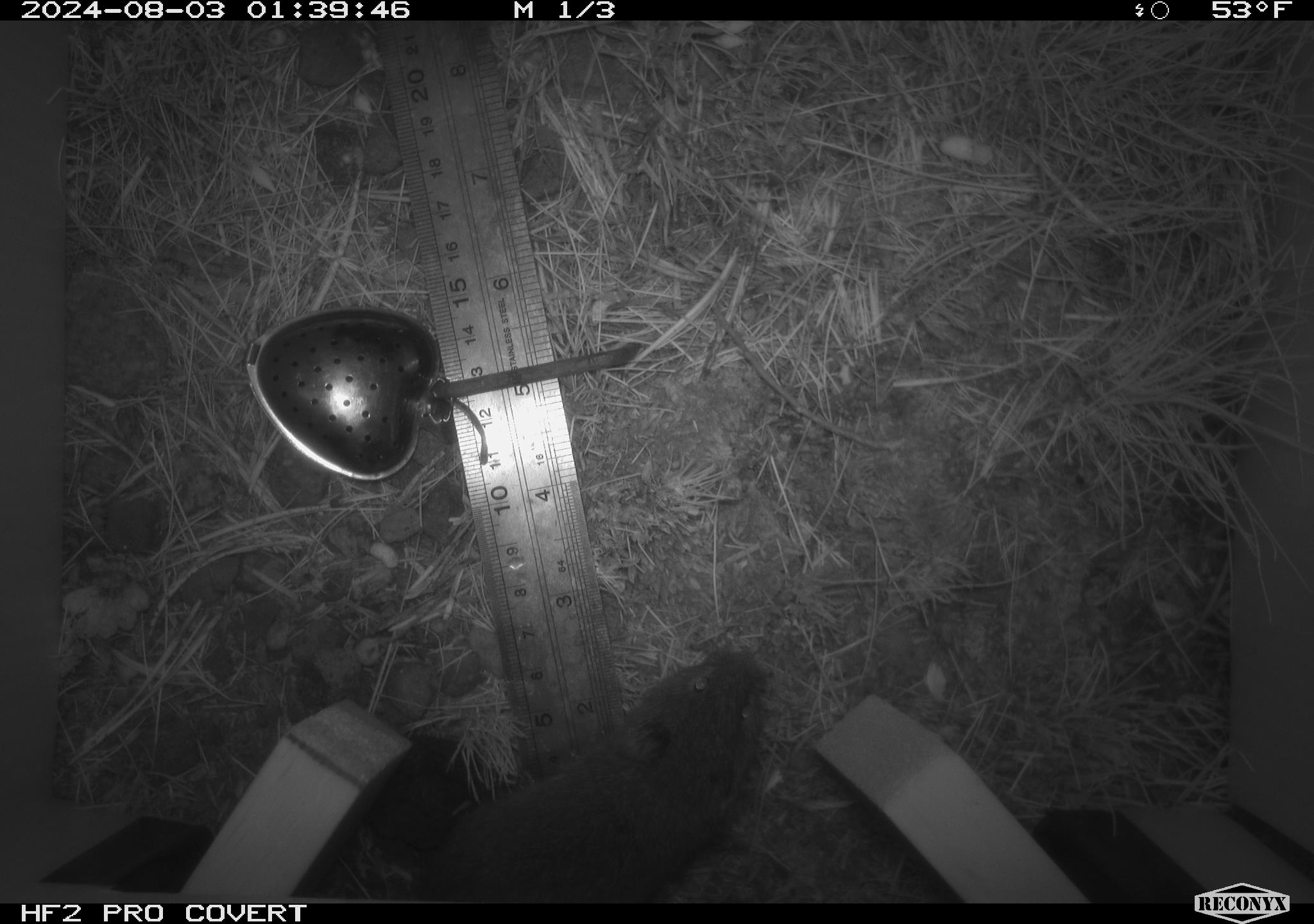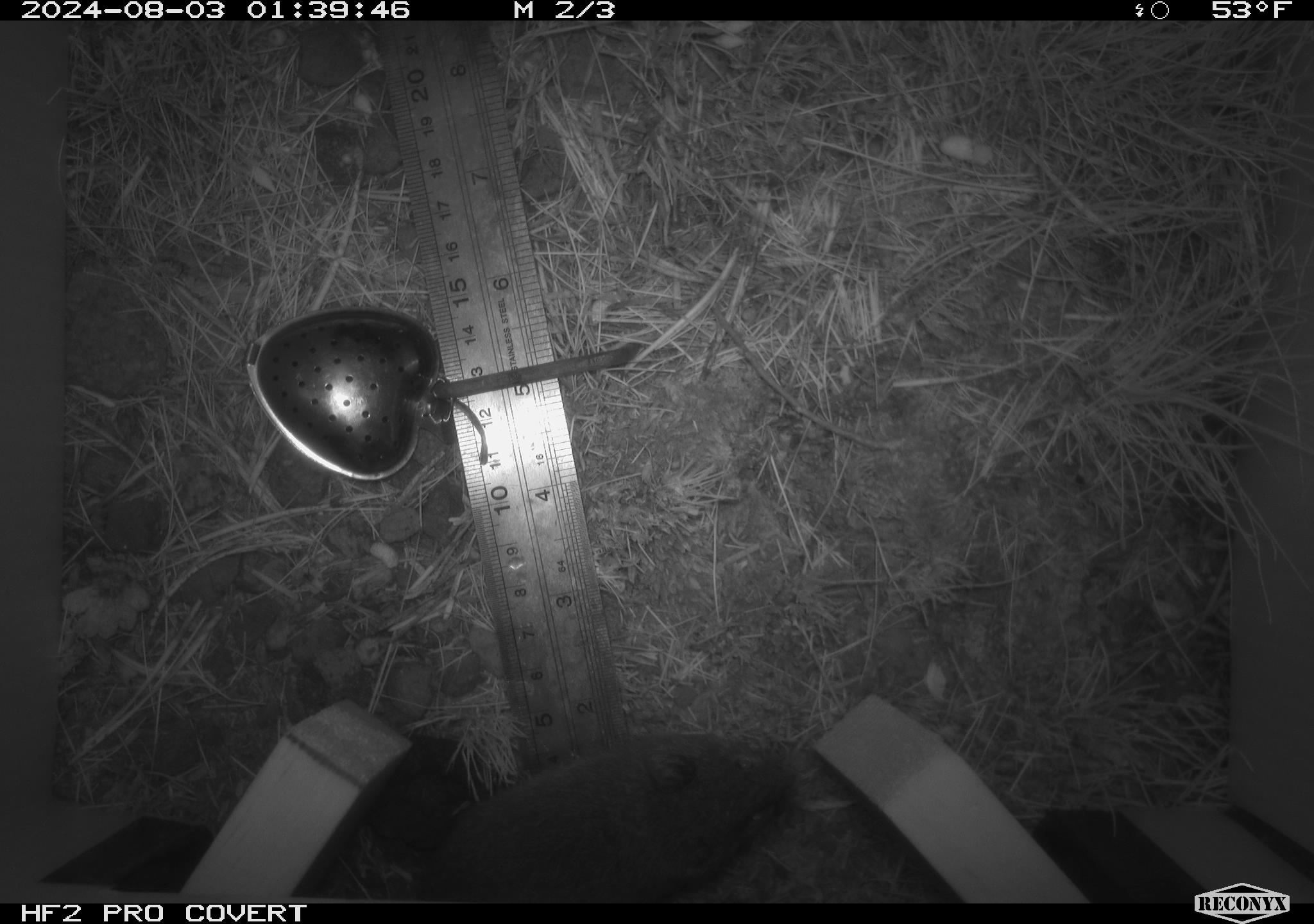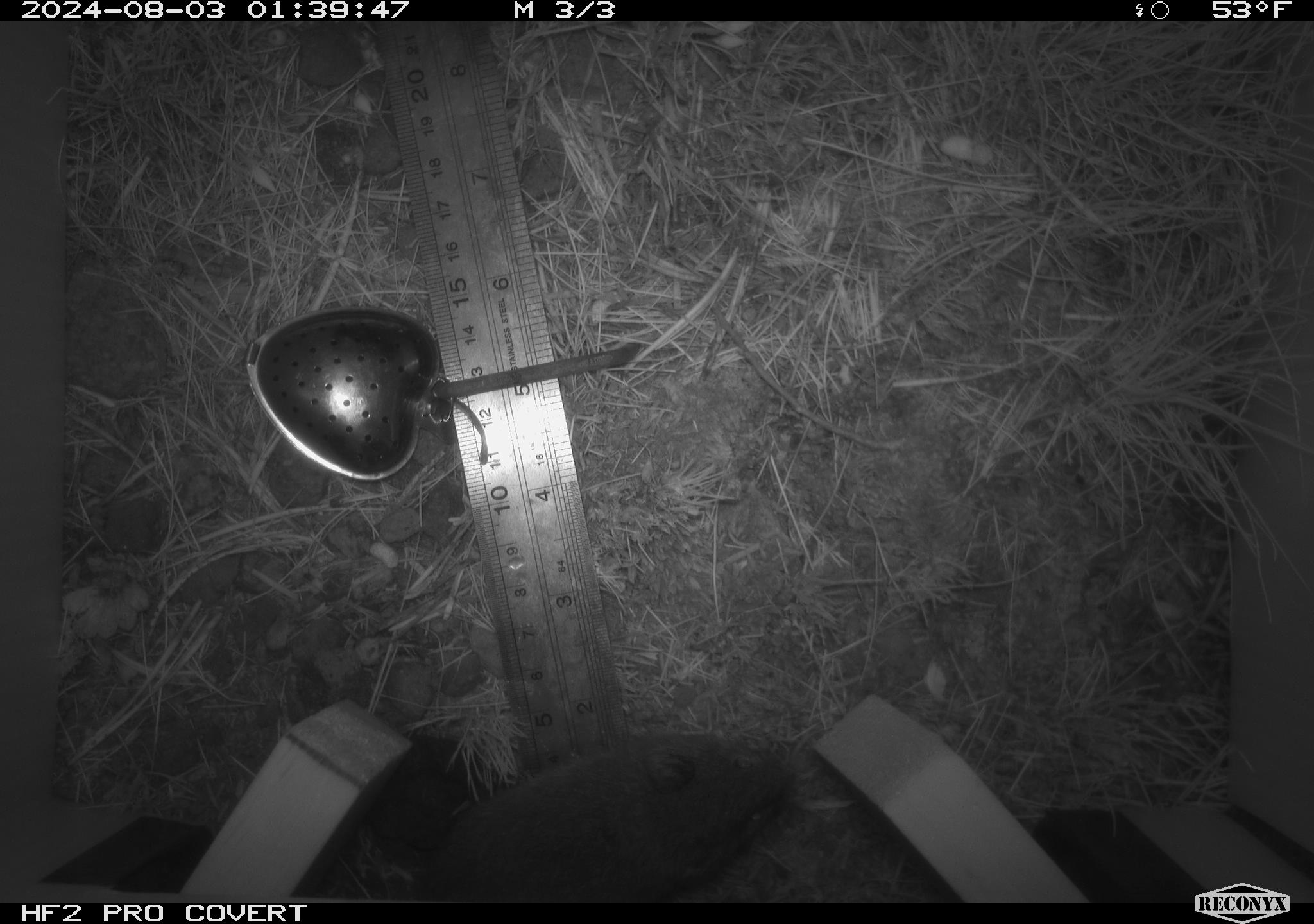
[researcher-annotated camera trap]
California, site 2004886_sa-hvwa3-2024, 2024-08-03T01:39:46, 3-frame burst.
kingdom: Animalia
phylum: Chordata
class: Mammalia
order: Rodentia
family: Cricetidae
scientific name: Arvicolinae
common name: voles, lemmings, and muskrats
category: arvicolinae subfamily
Arvicolinae subfamily (voles, lemmings, and muskrats) (Arvicolinae).